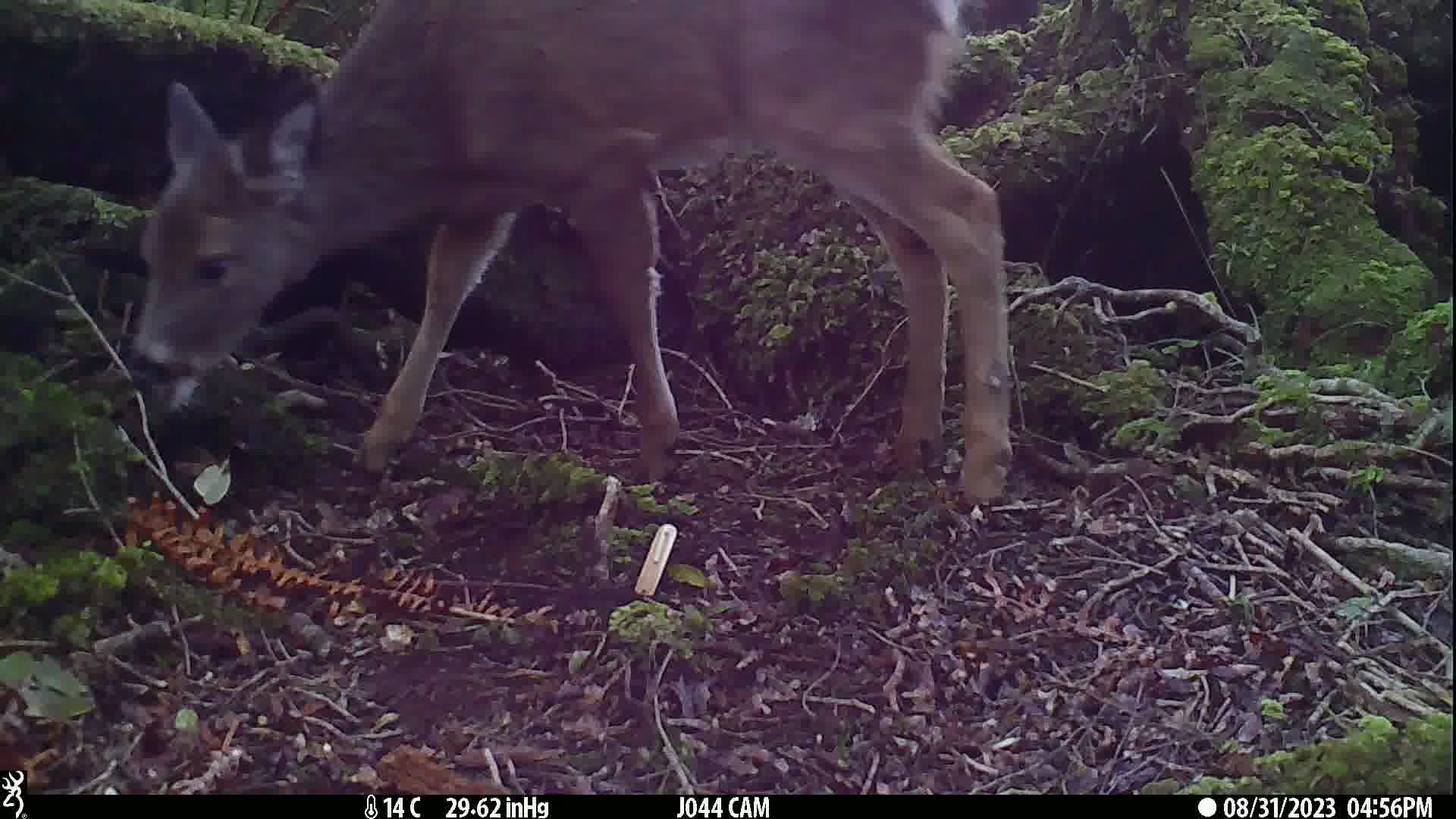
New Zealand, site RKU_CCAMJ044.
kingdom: Animalia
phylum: Chordata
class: Mammalia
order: Artiodactyla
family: Cervidae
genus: Odocoileus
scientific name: Odocoileus virginianus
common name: white-tailed deer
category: white tailed deer